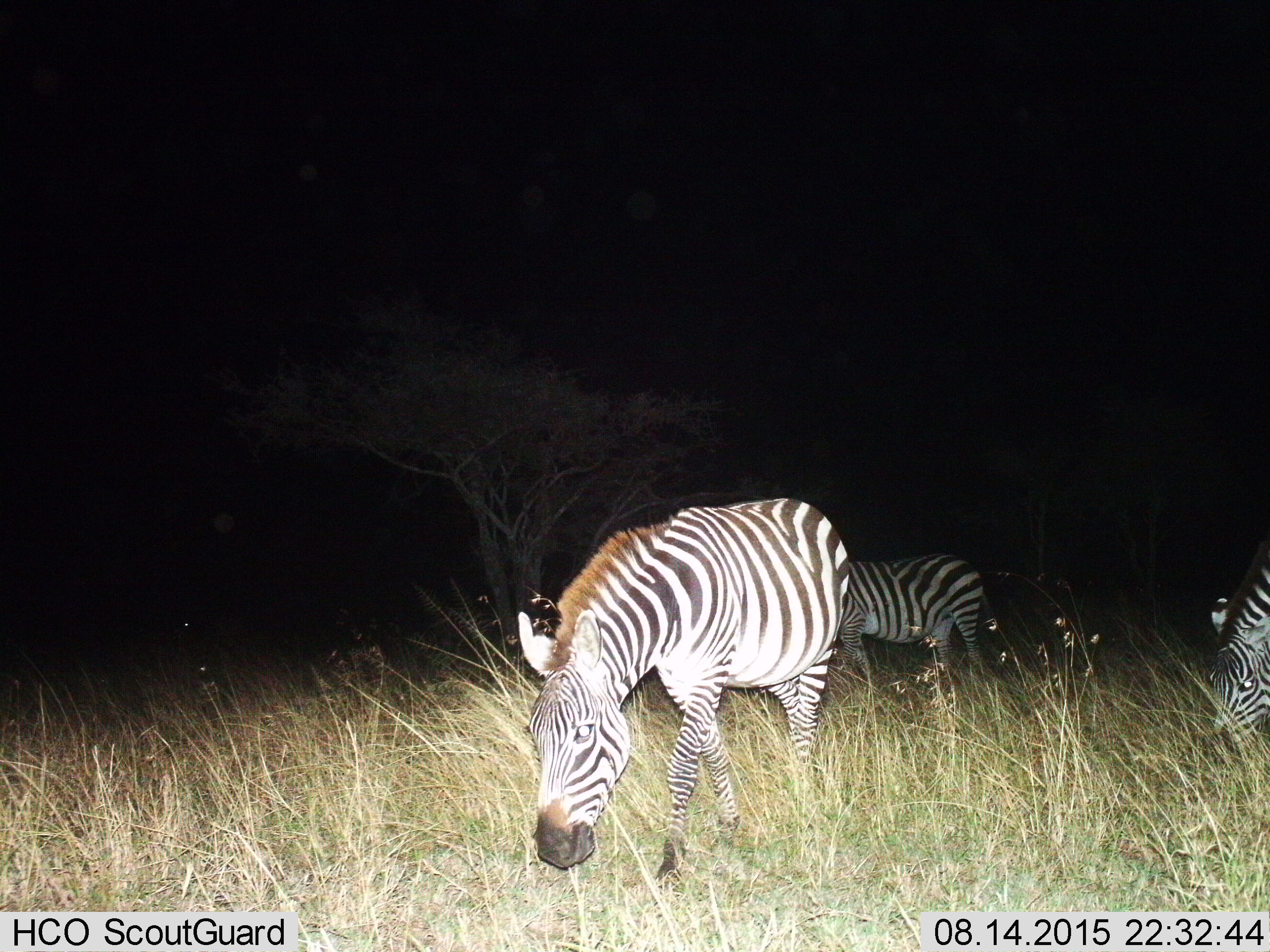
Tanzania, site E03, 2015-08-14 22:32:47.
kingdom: Animalia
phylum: Chordata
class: Mammalia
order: Perissodactyla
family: Equidae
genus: Equus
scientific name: Equus quagga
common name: plains zebra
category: zebra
Zebra (plains zebra) (Equus quagga), count 3. Behavior (volunteer vote fractions): standing 21%, resting 0%, moving 42%, interacting 0%. Young present (vote fraction): 0%. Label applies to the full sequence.